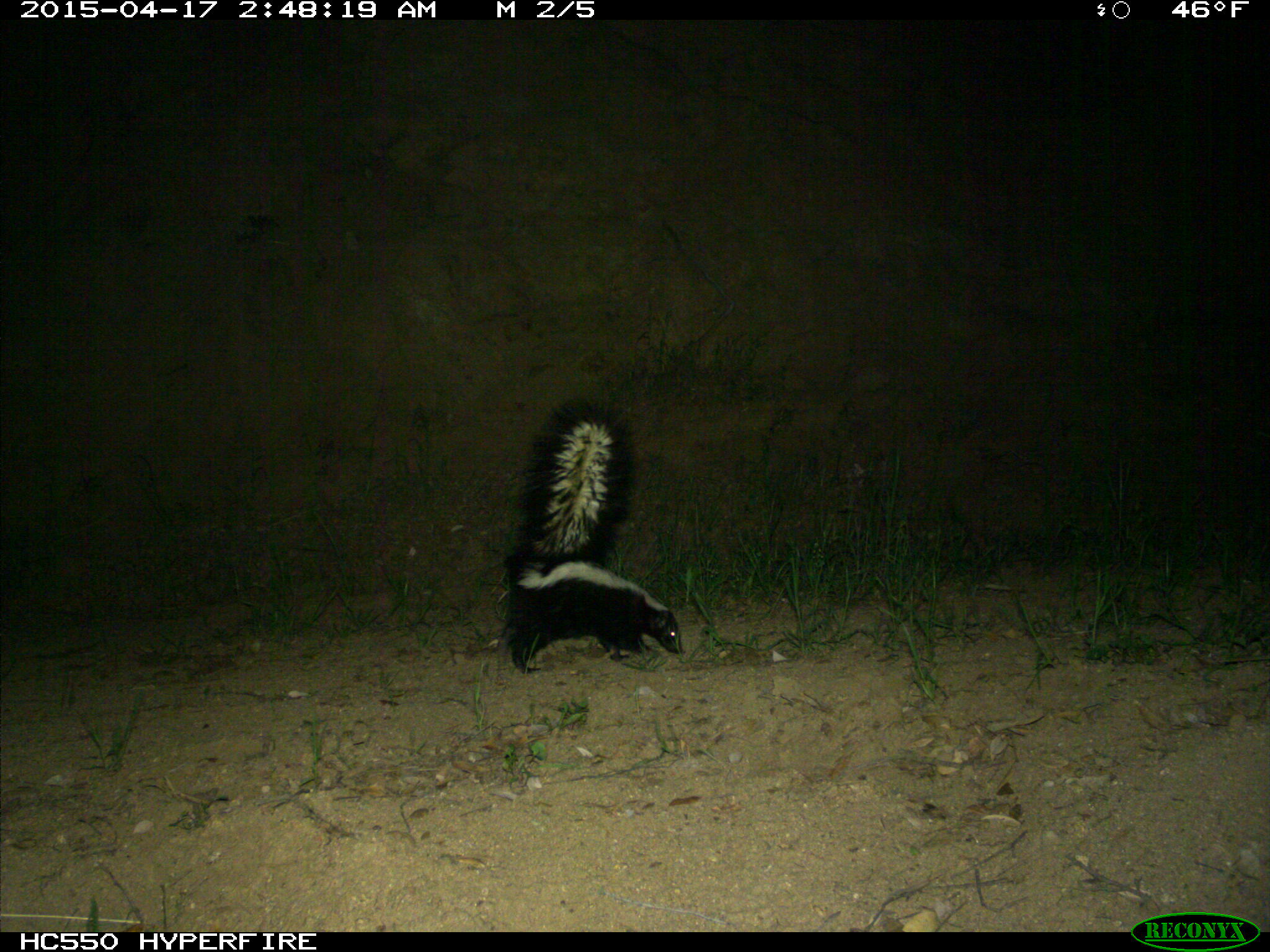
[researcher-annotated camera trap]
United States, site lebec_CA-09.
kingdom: Animalia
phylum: Chordata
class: Mammalia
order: Carnivora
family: Mephitidae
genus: Mephitis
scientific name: Mephitis mephitis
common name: striped skunk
Mephitis mephitis (striped skunk).